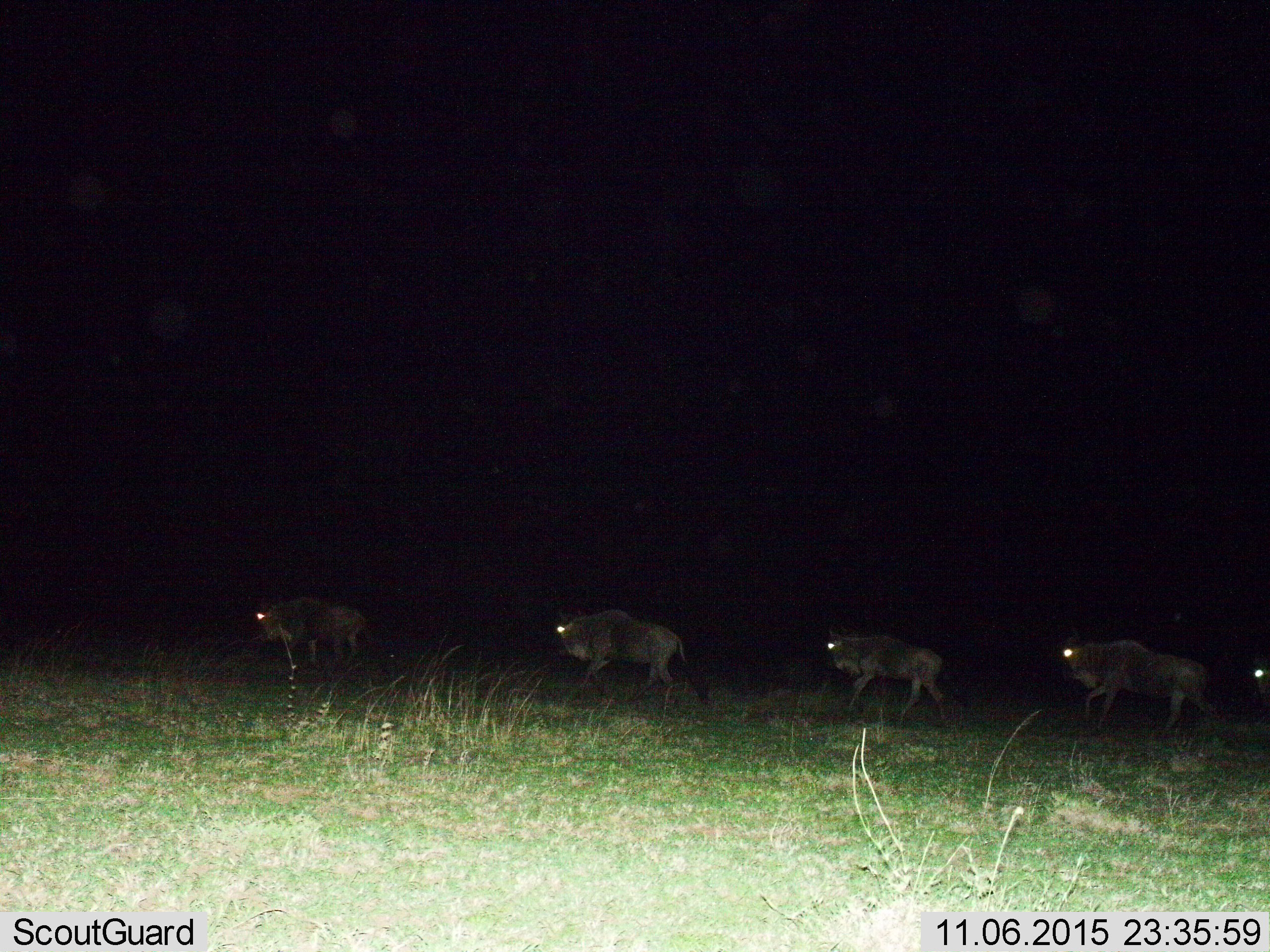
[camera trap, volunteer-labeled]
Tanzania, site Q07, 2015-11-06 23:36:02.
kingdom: Animalia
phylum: Chordata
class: Mammalia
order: Artiodactyla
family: Bovidae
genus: Connochaetes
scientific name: Connochaetes taurinus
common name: blue wildebeest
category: wildebeest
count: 5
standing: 22%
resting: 0%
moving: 89%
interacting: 0%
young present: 0%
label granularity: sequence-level